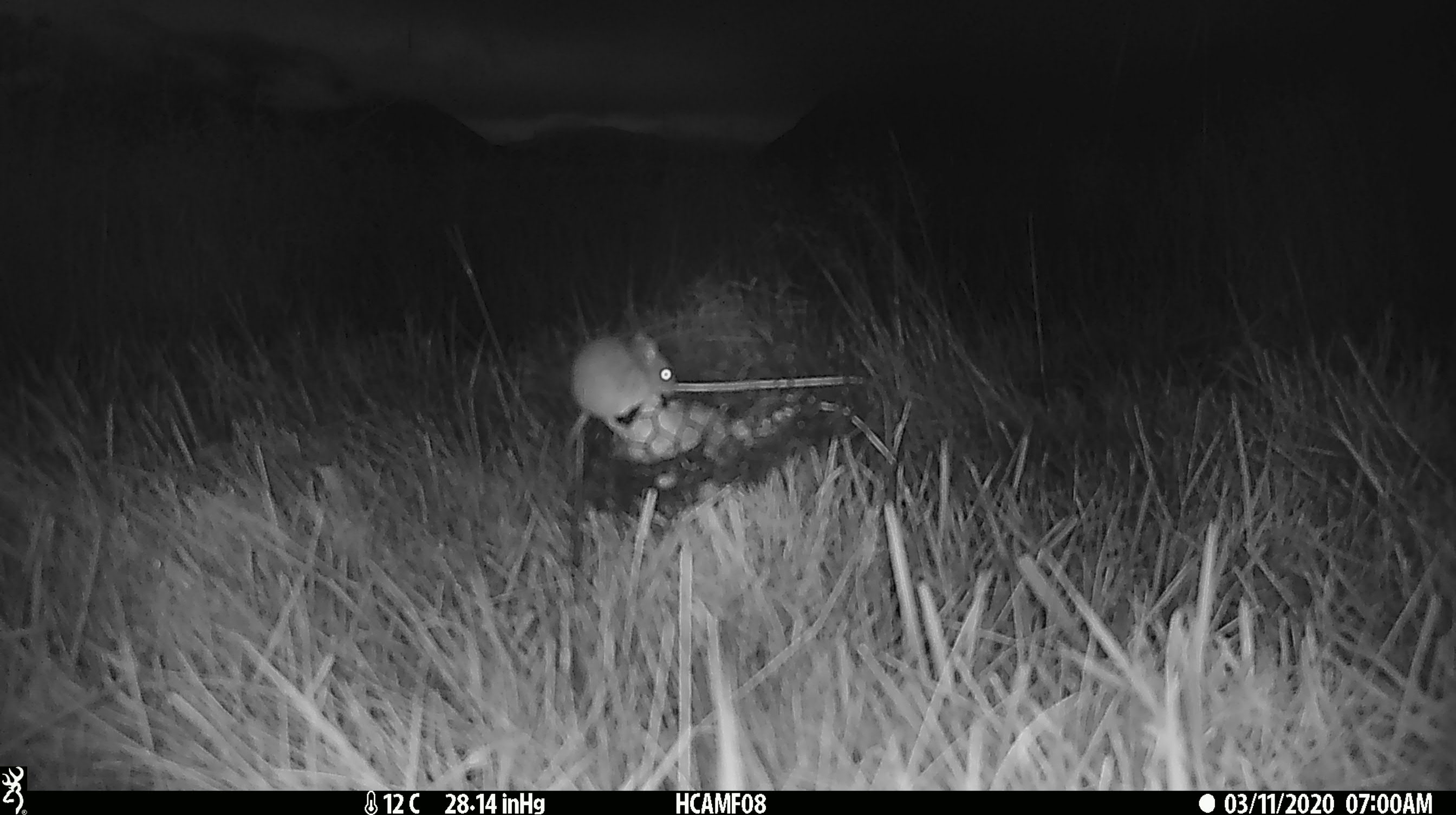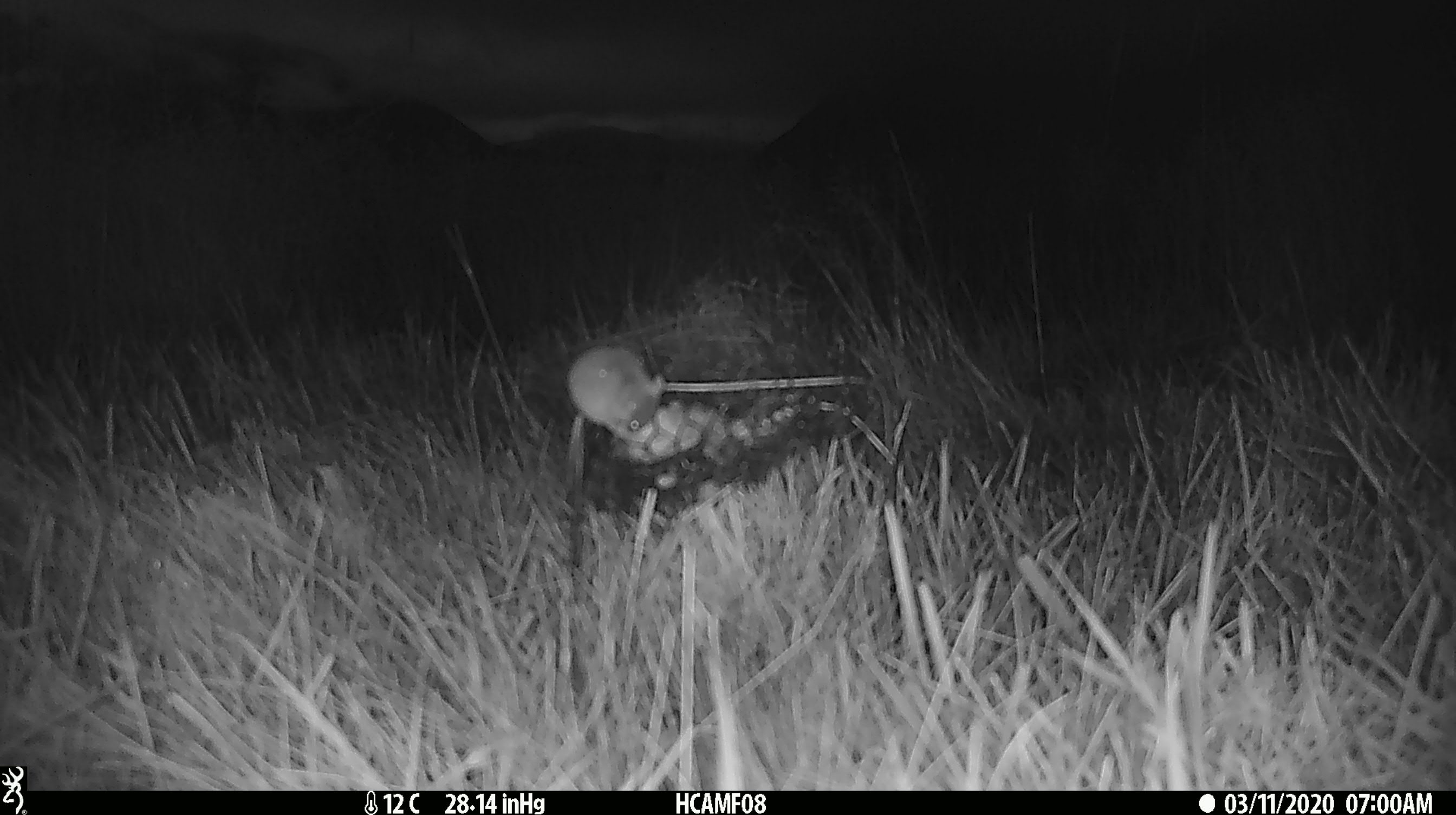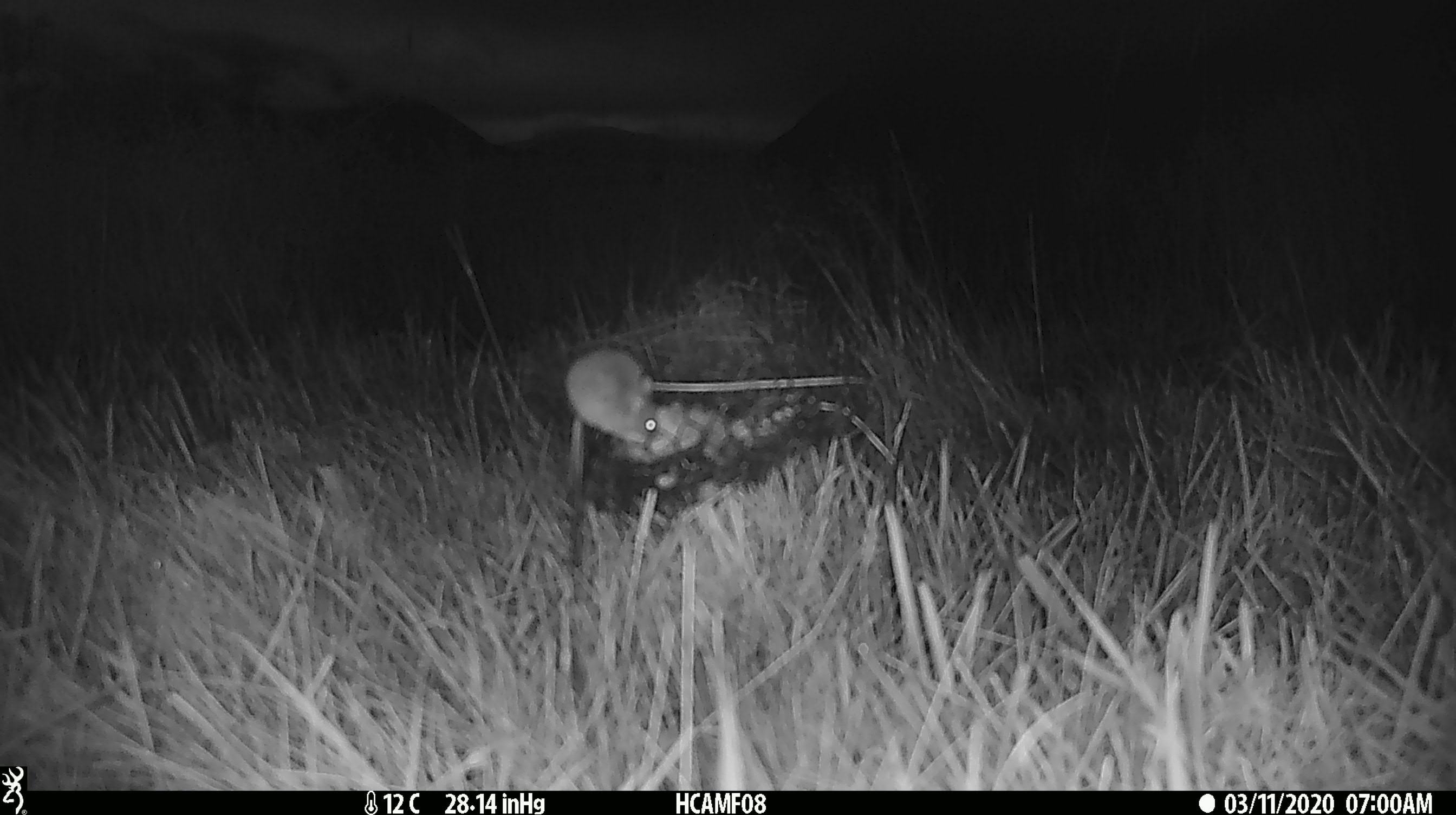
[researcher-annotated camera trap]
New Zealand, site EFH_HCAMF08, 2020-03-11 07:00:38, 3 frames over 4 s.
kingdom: Animalia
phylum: Chordata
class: Mammalia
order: Rodentia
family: Muridae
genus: Mus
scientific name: Mus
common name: mouse